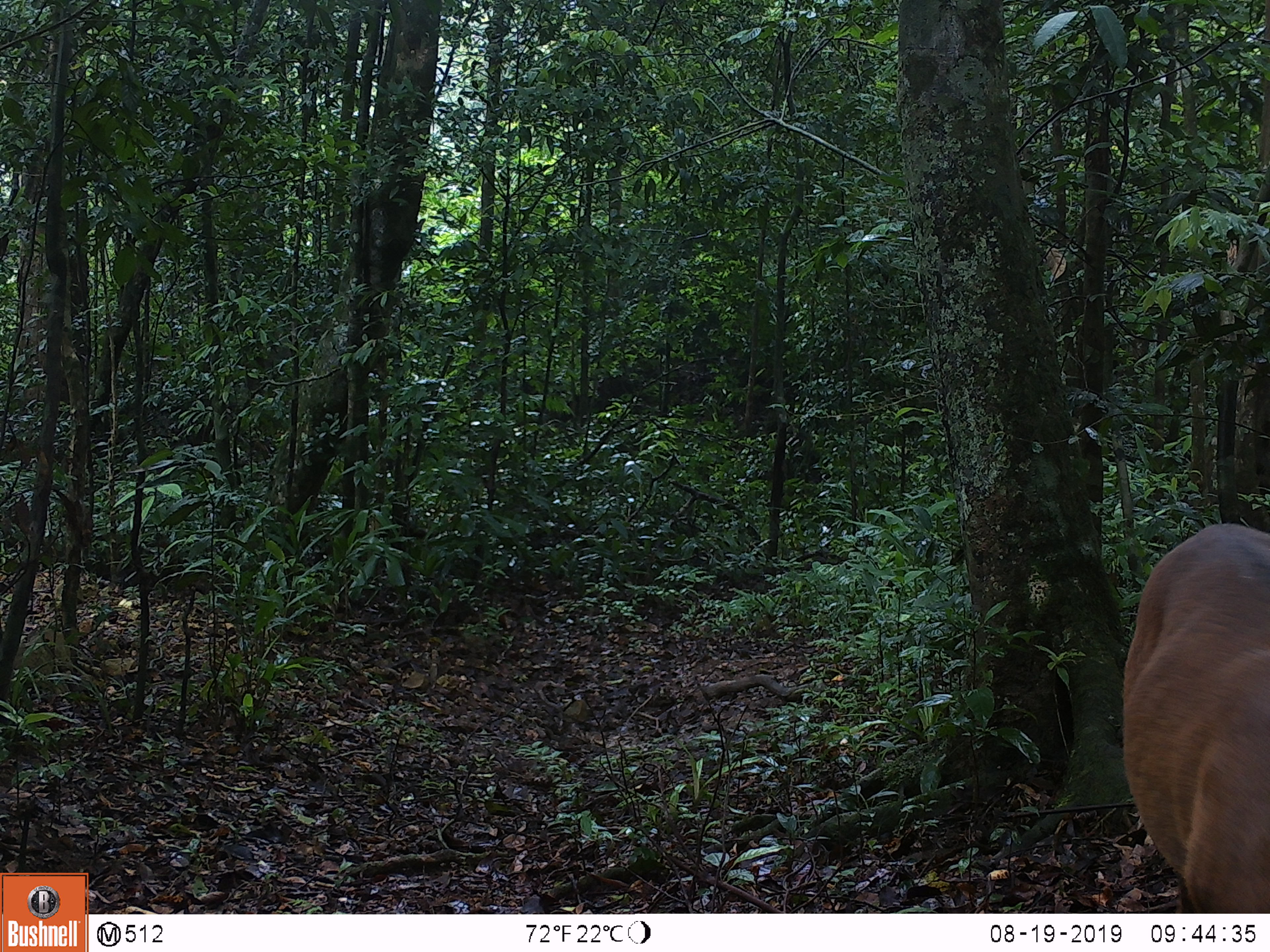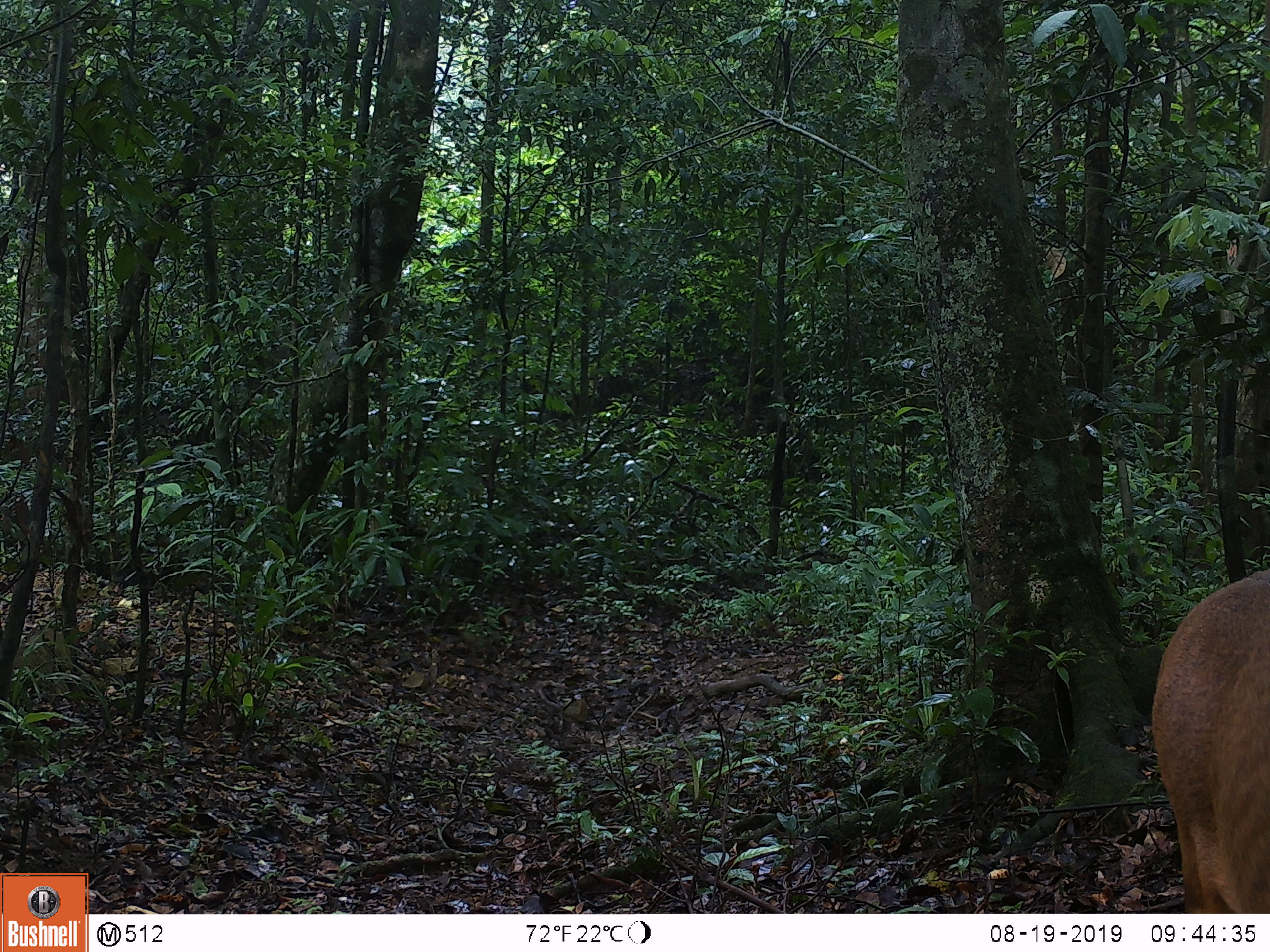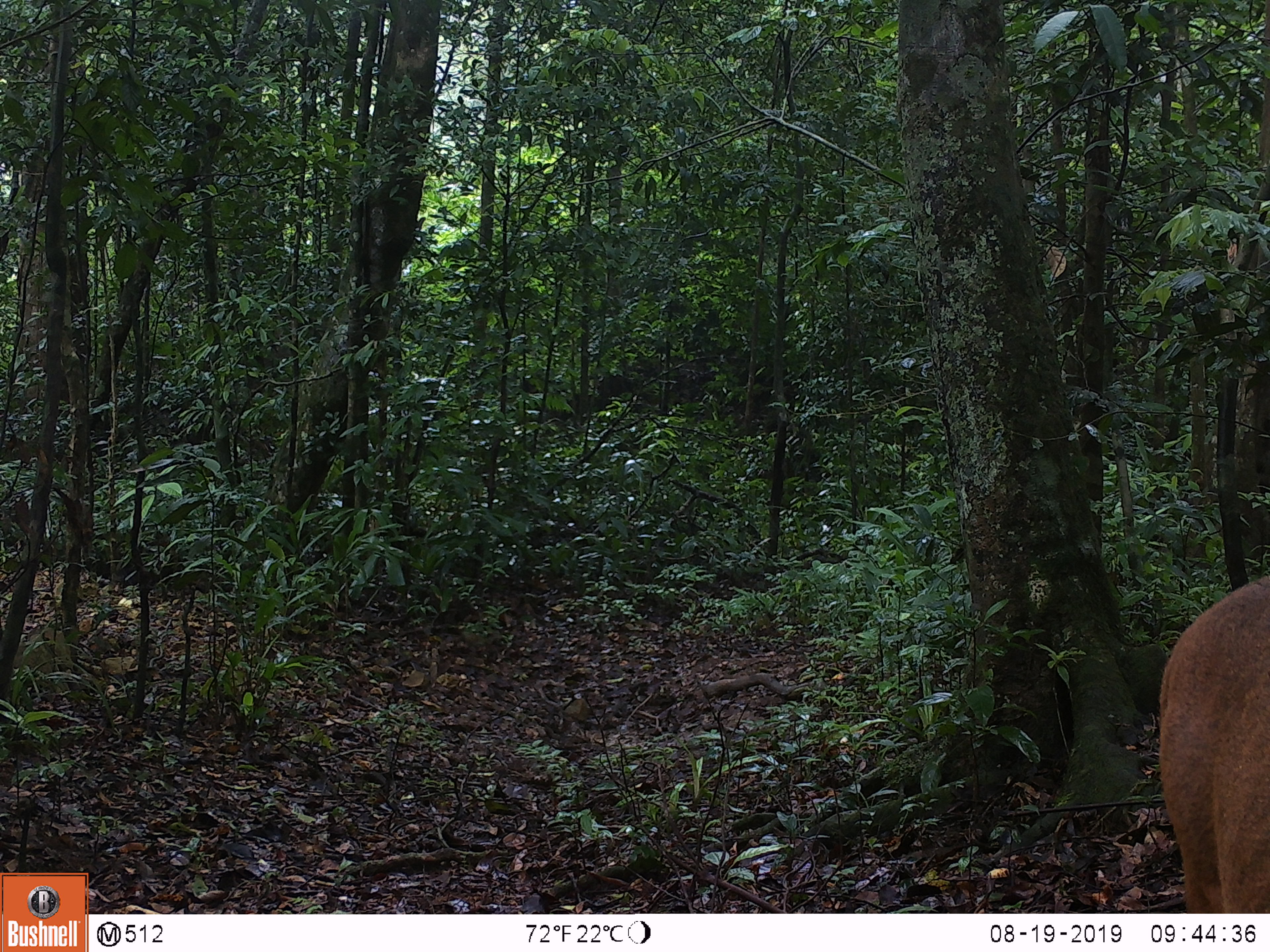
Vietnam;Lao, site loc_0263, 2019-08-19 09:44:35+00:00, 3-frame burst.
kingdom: Animalia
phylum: Chordata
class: Mammalia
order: Artiodactyla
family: Cervidae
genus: Muntiacus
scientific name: Muntiacus vuquangensis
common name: large-antlered muntjac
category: large antlered muntjac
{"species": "large antlered muntjac (large-antlered muntjac) (Muntiacus vuquangensis)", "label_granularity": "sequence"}